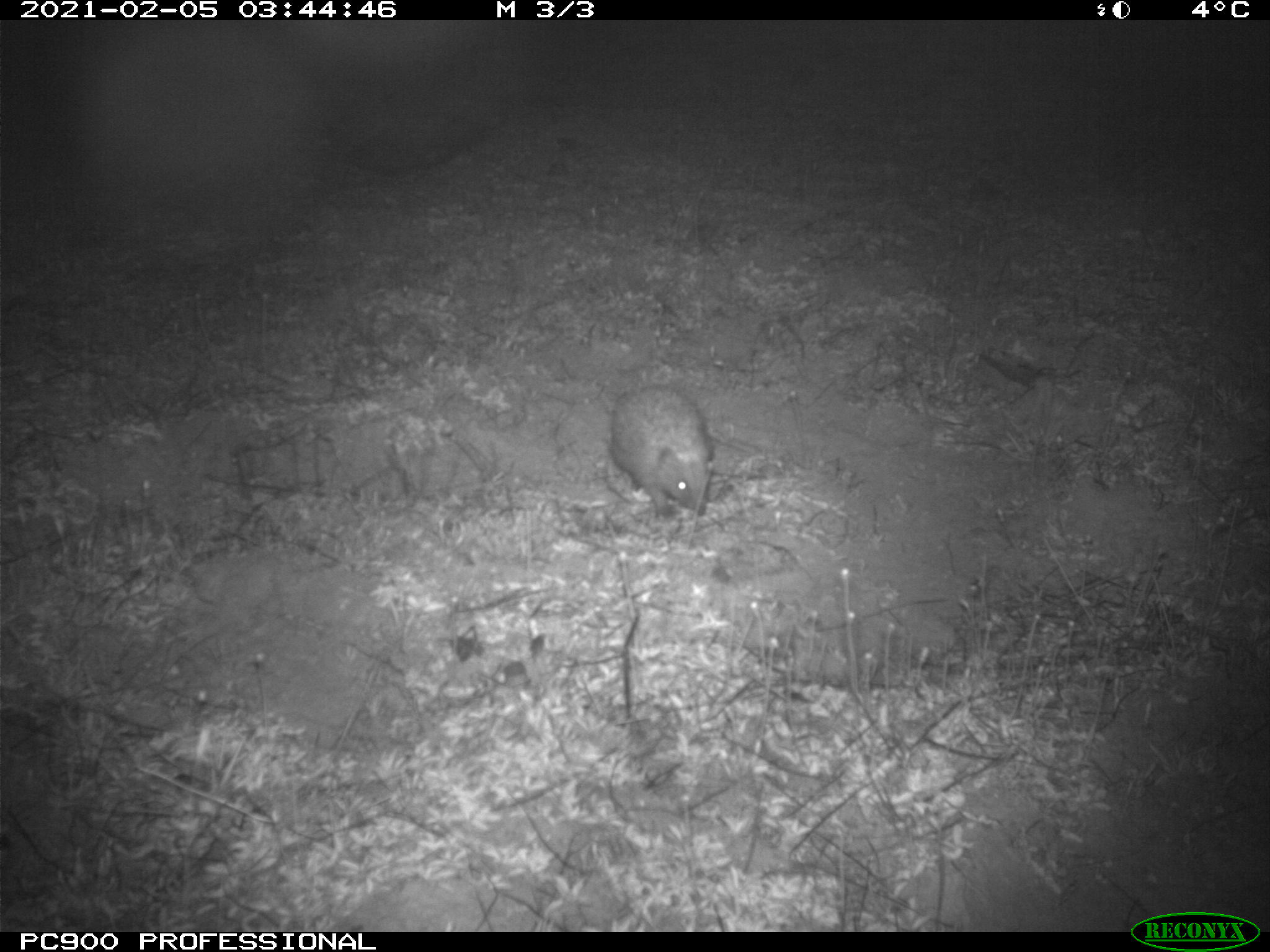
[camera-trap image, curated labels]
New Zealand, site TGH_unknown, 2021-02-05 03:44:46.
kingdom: Animalia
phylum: Chordata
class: Mammalia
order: Eulipotyphla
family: Erinaceidae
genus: Erinaceus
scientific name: Erinaceus europaeus europaeus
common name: european hedgehog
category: hedgehog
Hedgehog (european hedgehog) (Erinaceus europaeus europaeus).